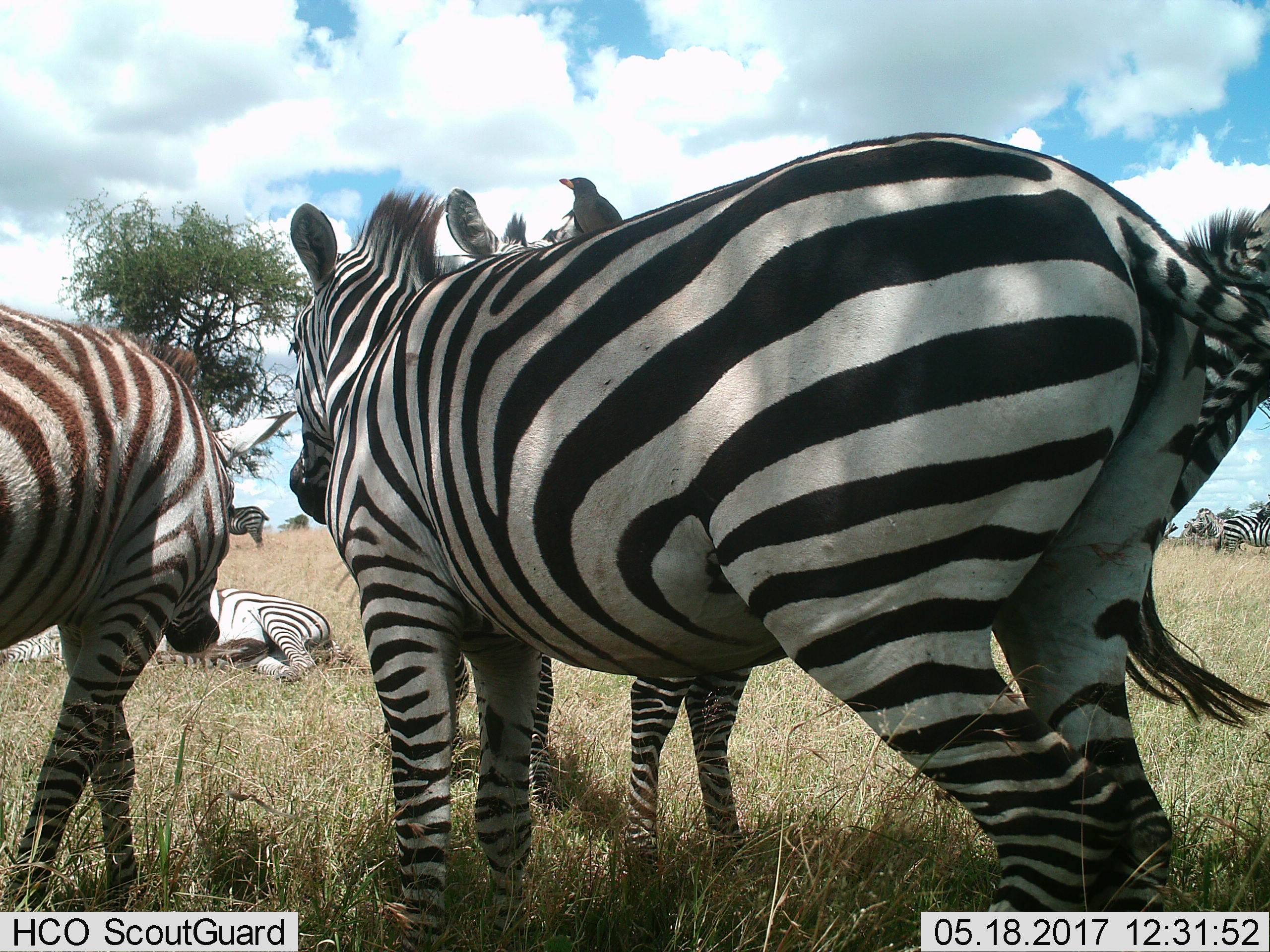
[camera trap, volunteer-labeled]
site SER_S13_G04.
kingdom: Animalia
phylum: Chordata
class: Mammalia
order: Perissodactyla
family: Equidae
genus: Equus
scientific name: Equus quagga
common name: plains zebra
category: zebraplains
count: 9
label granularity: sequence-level